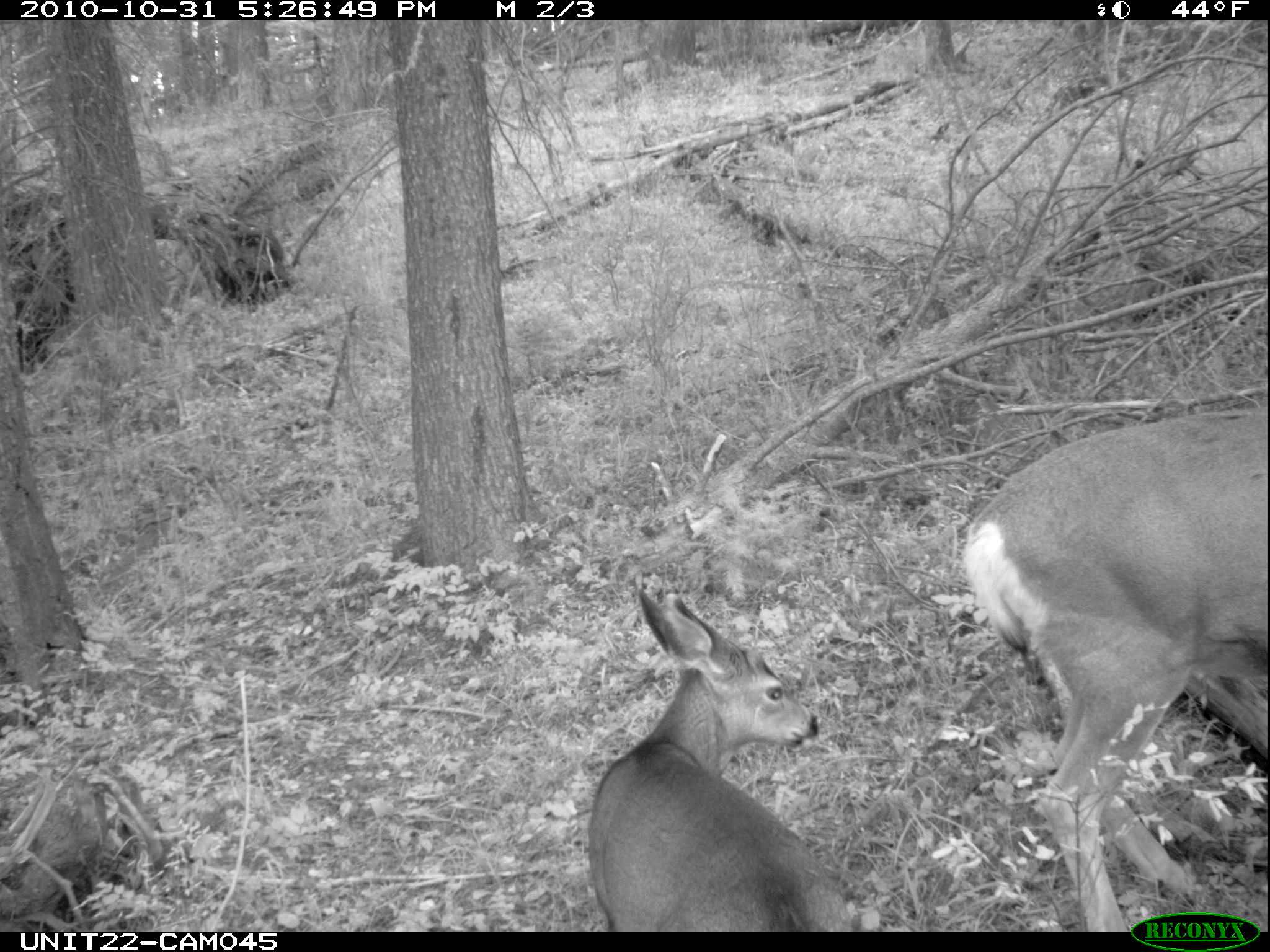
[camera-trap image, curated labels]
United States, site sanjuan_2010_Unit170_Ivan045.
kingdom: Animalia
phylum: Chordata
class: Mammalia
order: Artiodactyla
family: Cervidae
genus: Odocoileus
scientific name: Odocoileus hemionus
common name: mule deer